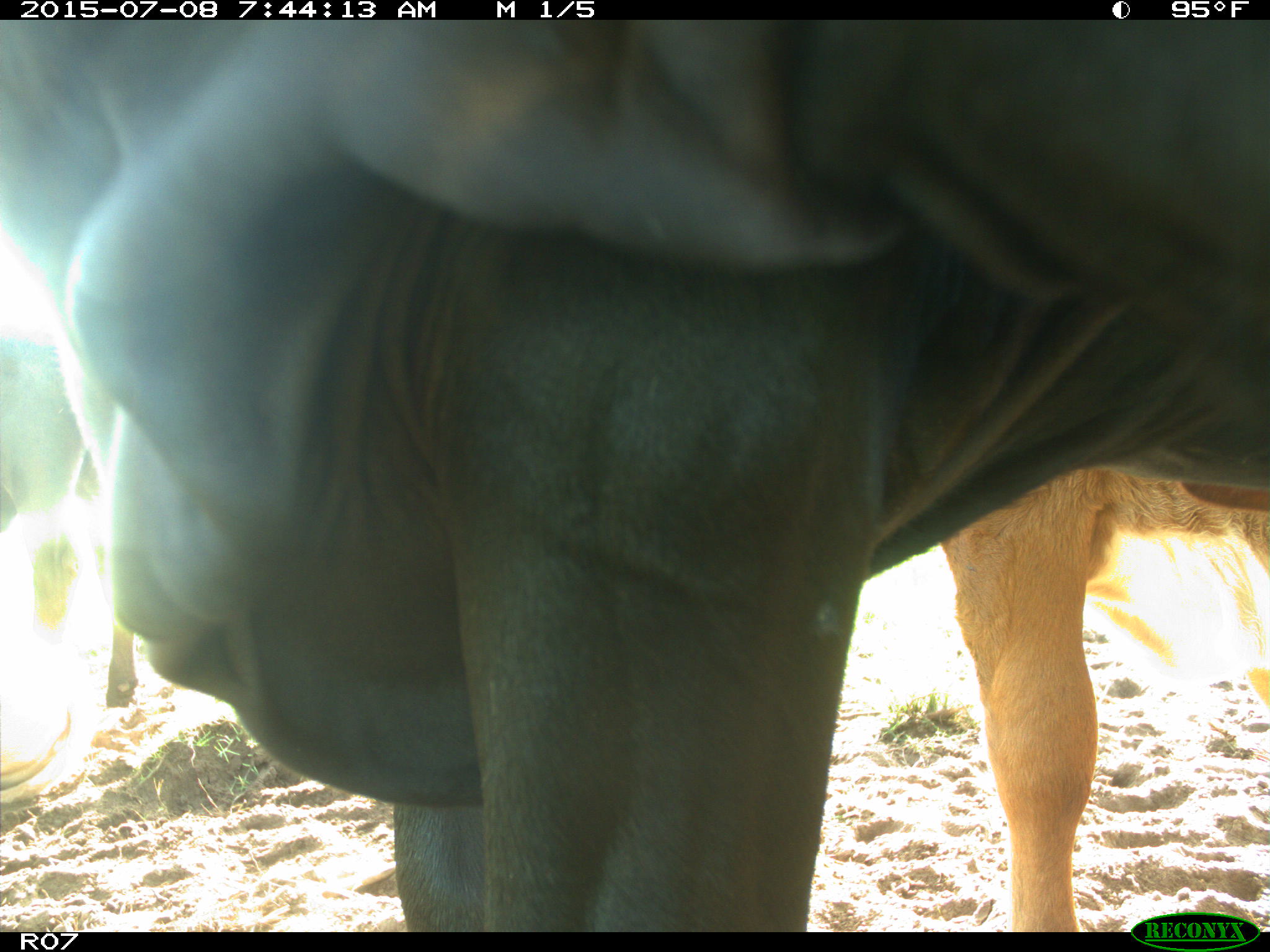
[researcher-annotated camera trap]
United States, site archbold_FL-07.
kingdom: Animalia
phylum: Chordata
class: Mammalia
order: Artiodactyla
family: Bovidae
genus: Bos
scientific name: Bos taurus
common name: domestic cow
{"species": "Bos taurus (domestic cow)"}